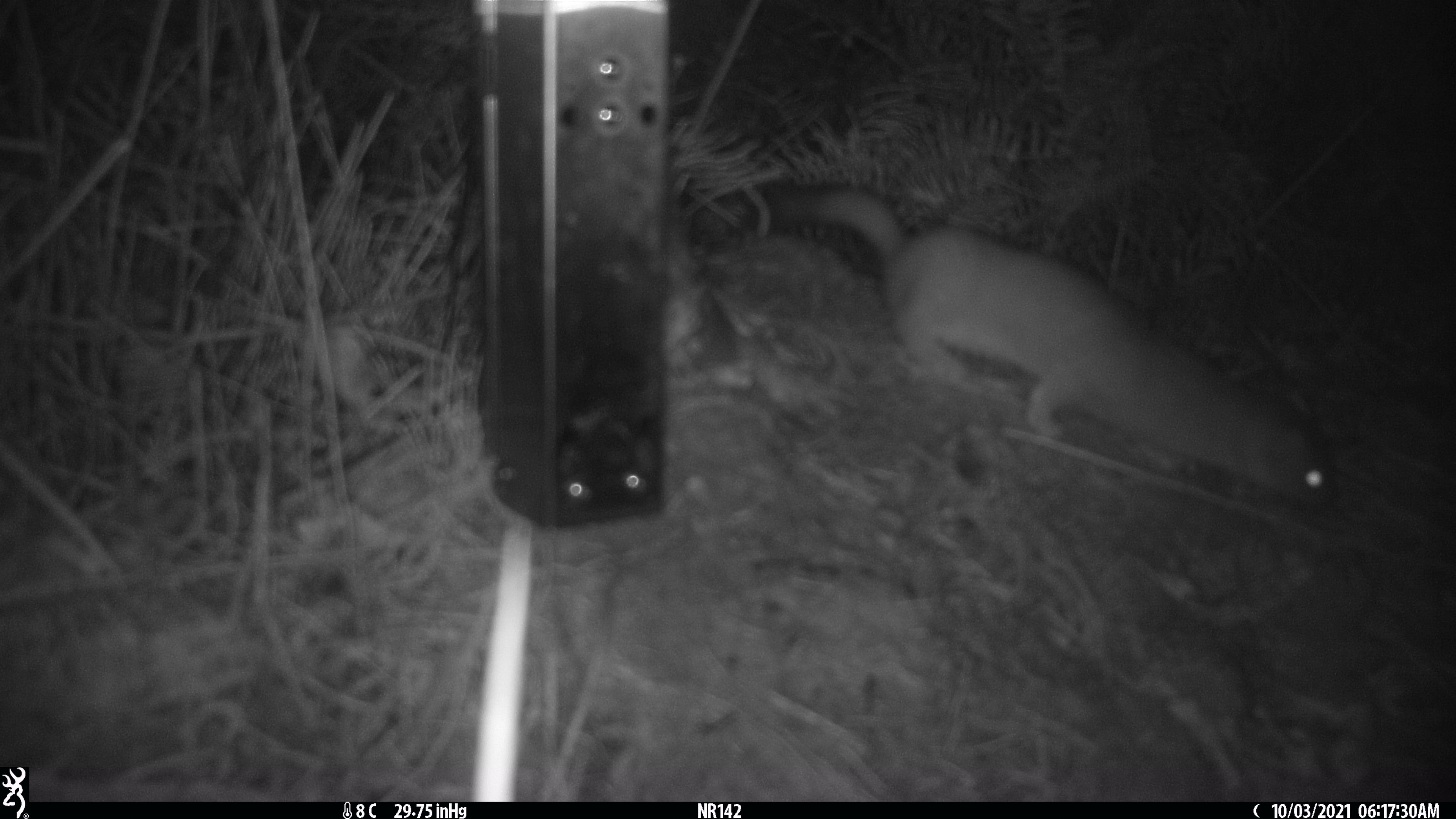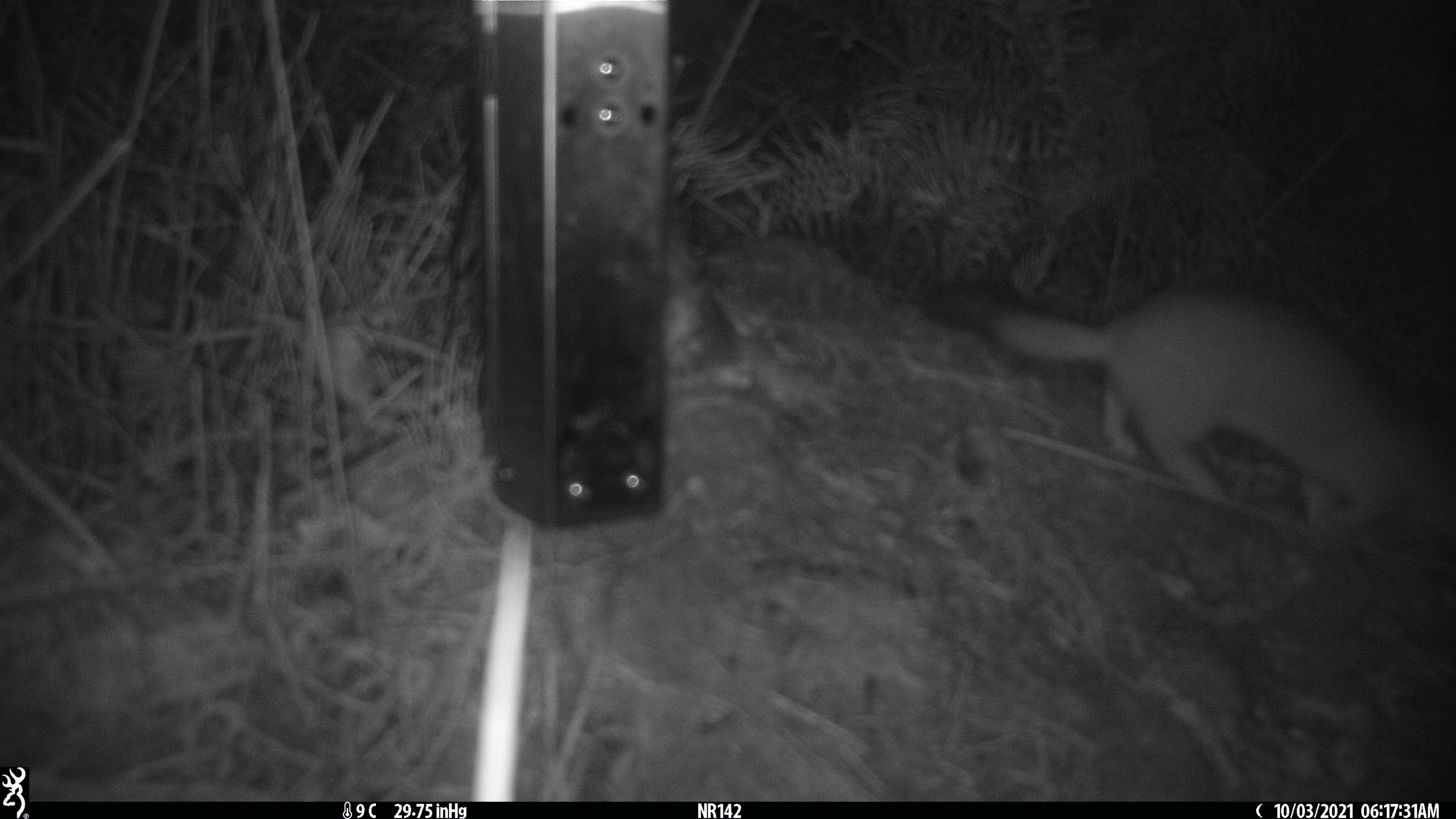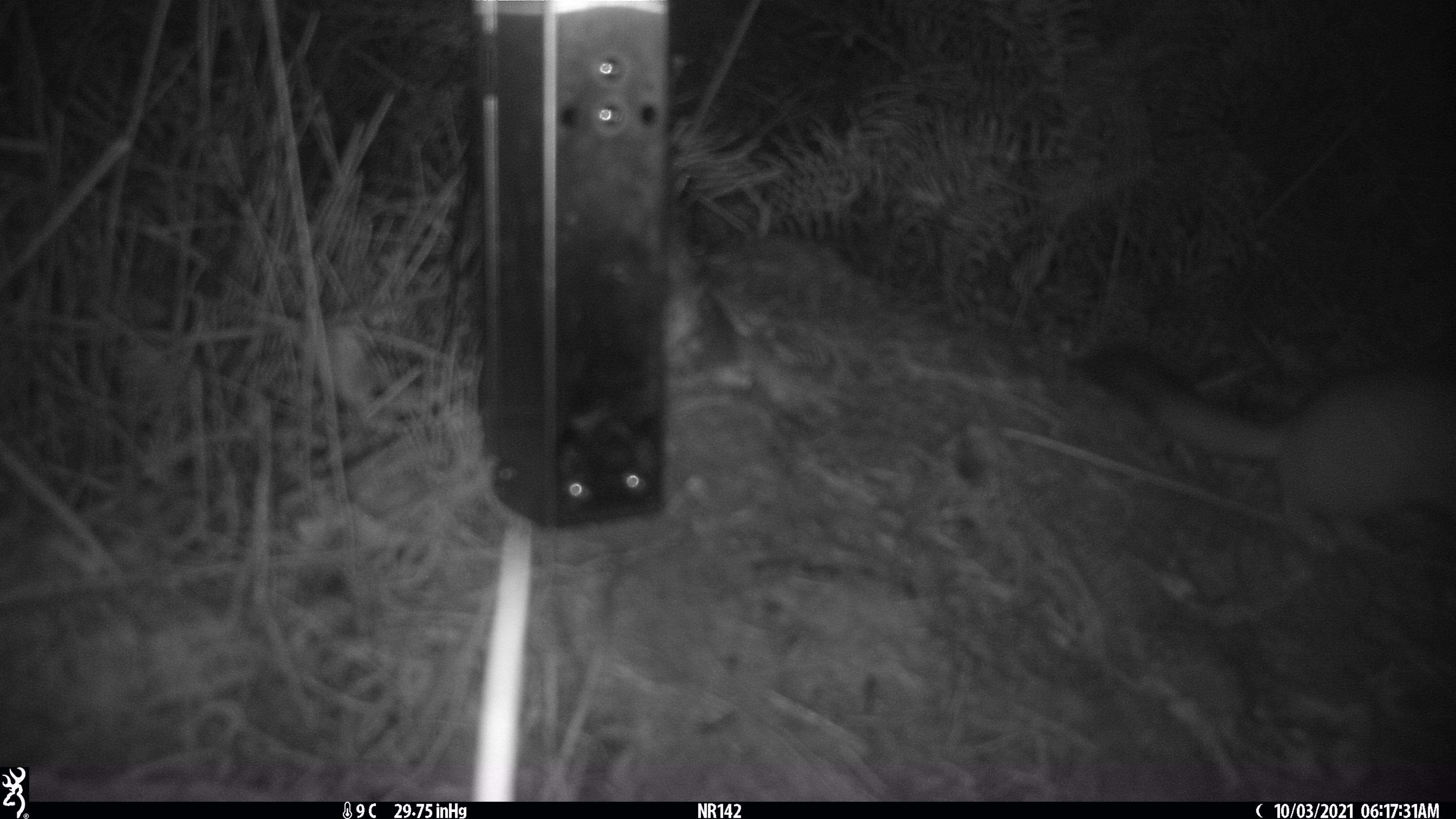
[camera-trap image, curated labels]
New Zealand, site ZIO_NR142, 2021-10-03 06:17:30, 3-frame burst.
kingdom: Animalia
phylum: Chordata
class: Mammalia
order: Carnivora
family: Mustelidae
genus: Mustela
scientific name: Mustela erminea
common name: stoat